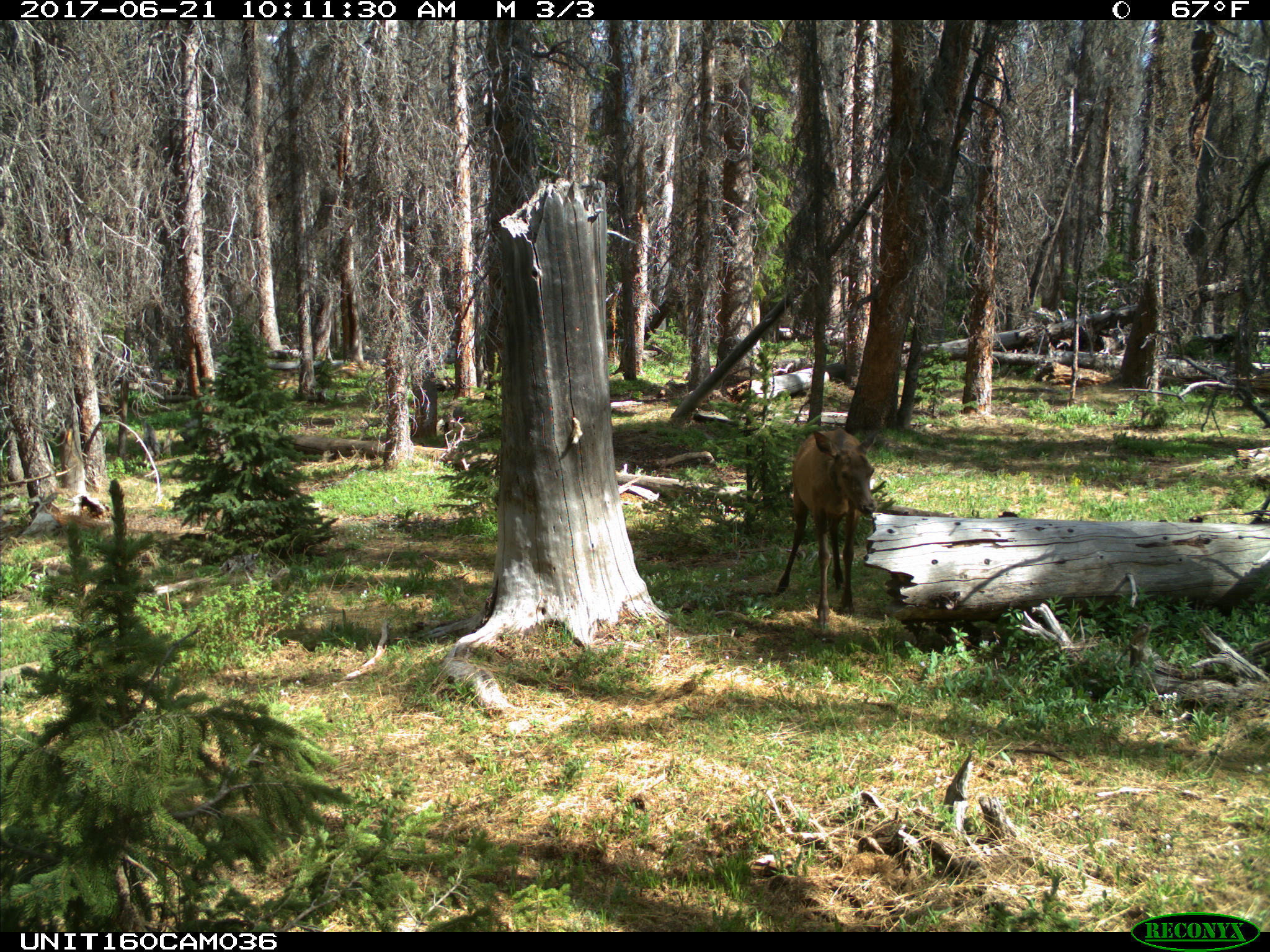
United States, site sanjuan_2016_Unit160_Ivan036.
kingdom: Animalia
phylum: Chordata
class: Mammalia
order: Artiodactyla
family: Cervidae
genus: Cervus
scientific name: Cervus elaphus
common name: red deer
Cervus elaphus (red deer).